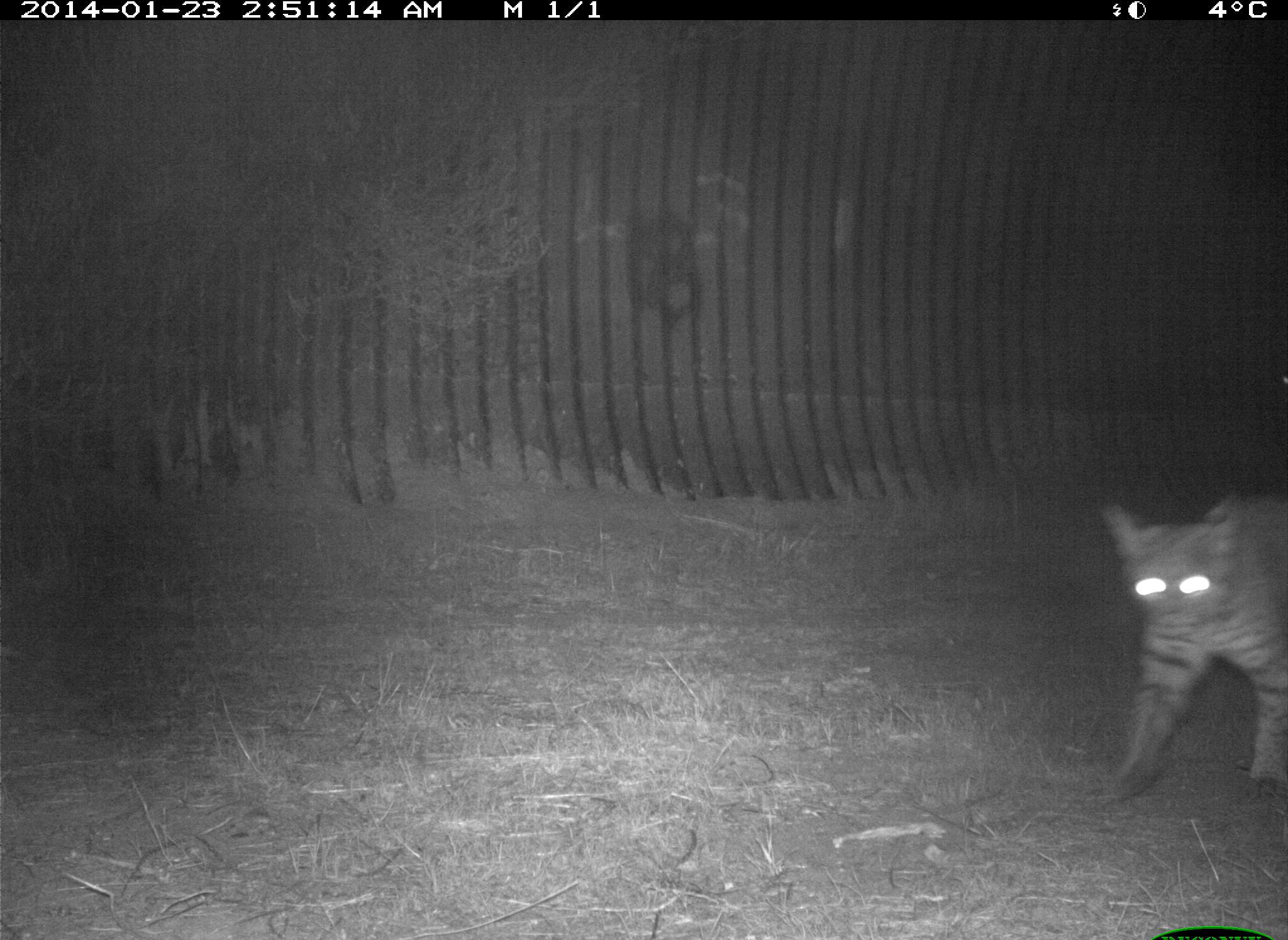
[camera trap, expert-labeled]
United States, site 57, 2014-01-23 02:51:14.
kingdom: Animalia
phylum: Chordata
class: Mammalia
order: Carnivora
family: Felidae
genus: Lynx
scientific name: Lynx rufus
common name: bobcat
Bobcat (Lynx rufus).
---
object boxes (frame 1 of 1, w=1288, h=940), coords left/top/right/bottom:
bobcat: 1098/486/1288/812